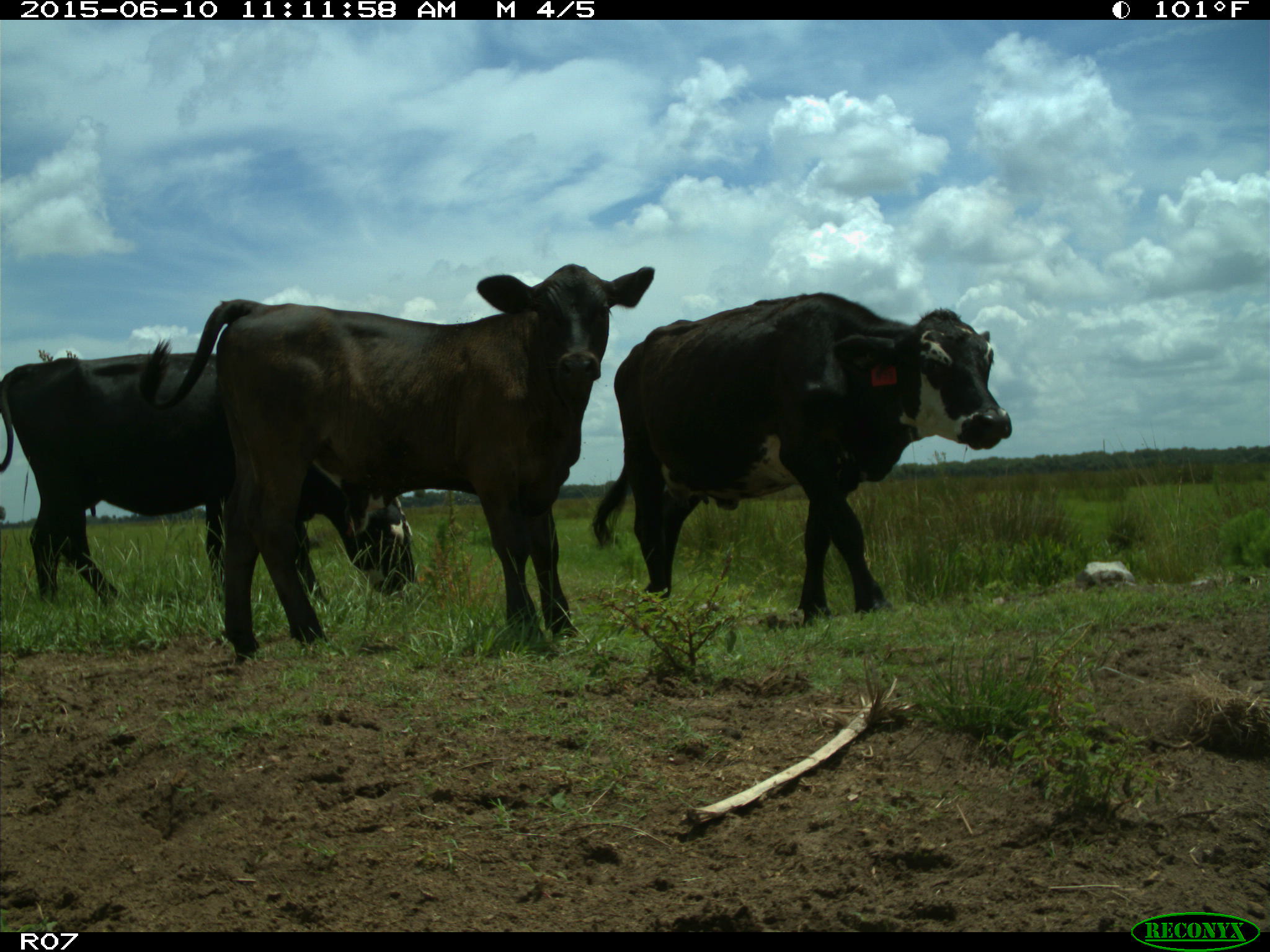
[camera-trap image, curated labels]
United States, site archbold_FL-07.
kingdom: Animalia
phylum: Chordata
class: Mammalia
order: Artiodactyla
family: Bovidae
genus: Bos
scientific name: Bos taurus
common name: domestic cow